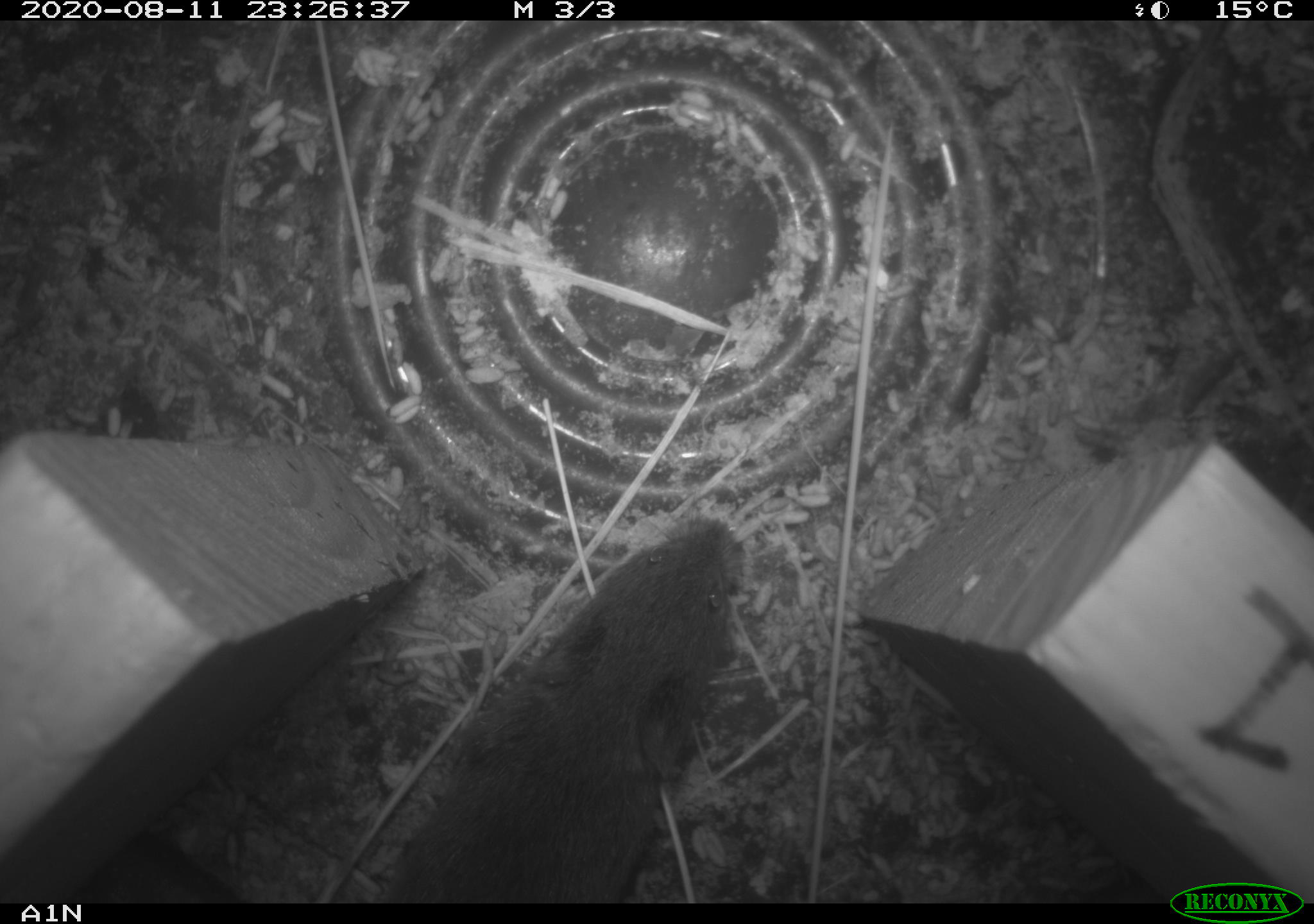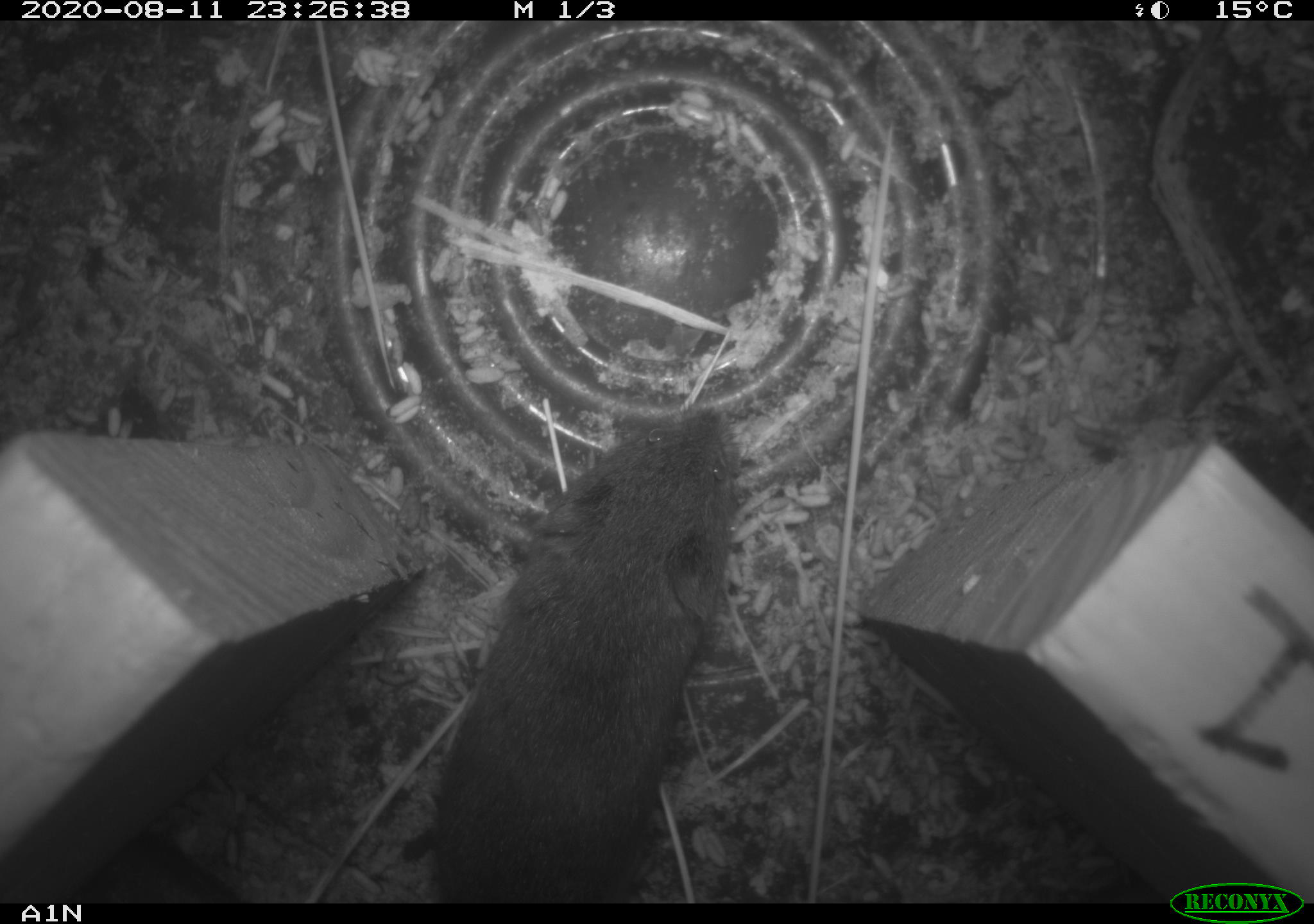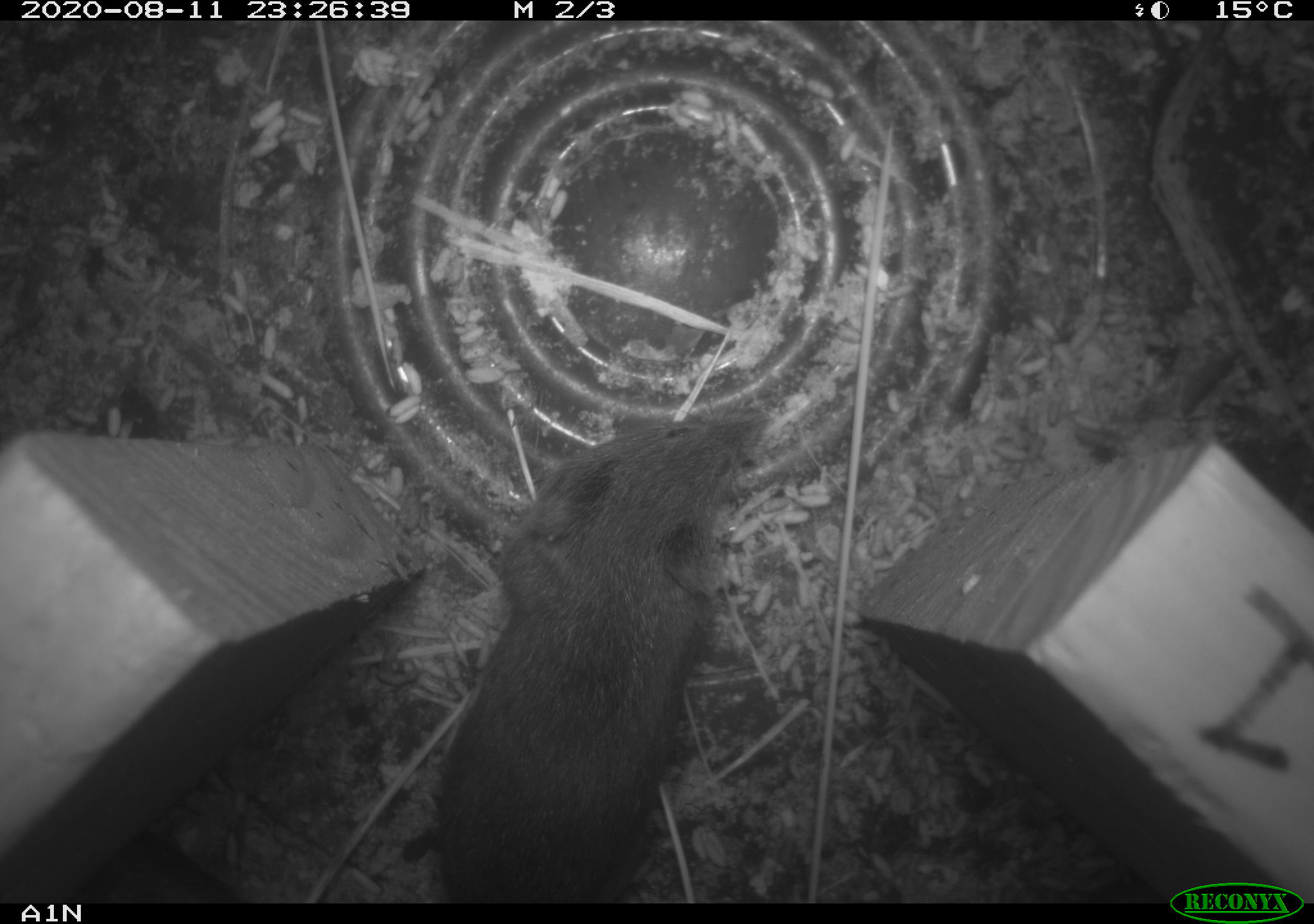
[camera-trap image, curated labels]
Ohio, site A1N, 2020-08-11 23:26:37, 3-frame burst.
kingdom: Animalia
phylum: Chordata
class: Mammalia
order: Rodentia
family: Cricetidae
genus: Microtus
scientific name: Microtus pennsylvanicus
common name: meadow vole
Meadow vole (Microtus pennsylvanicus).